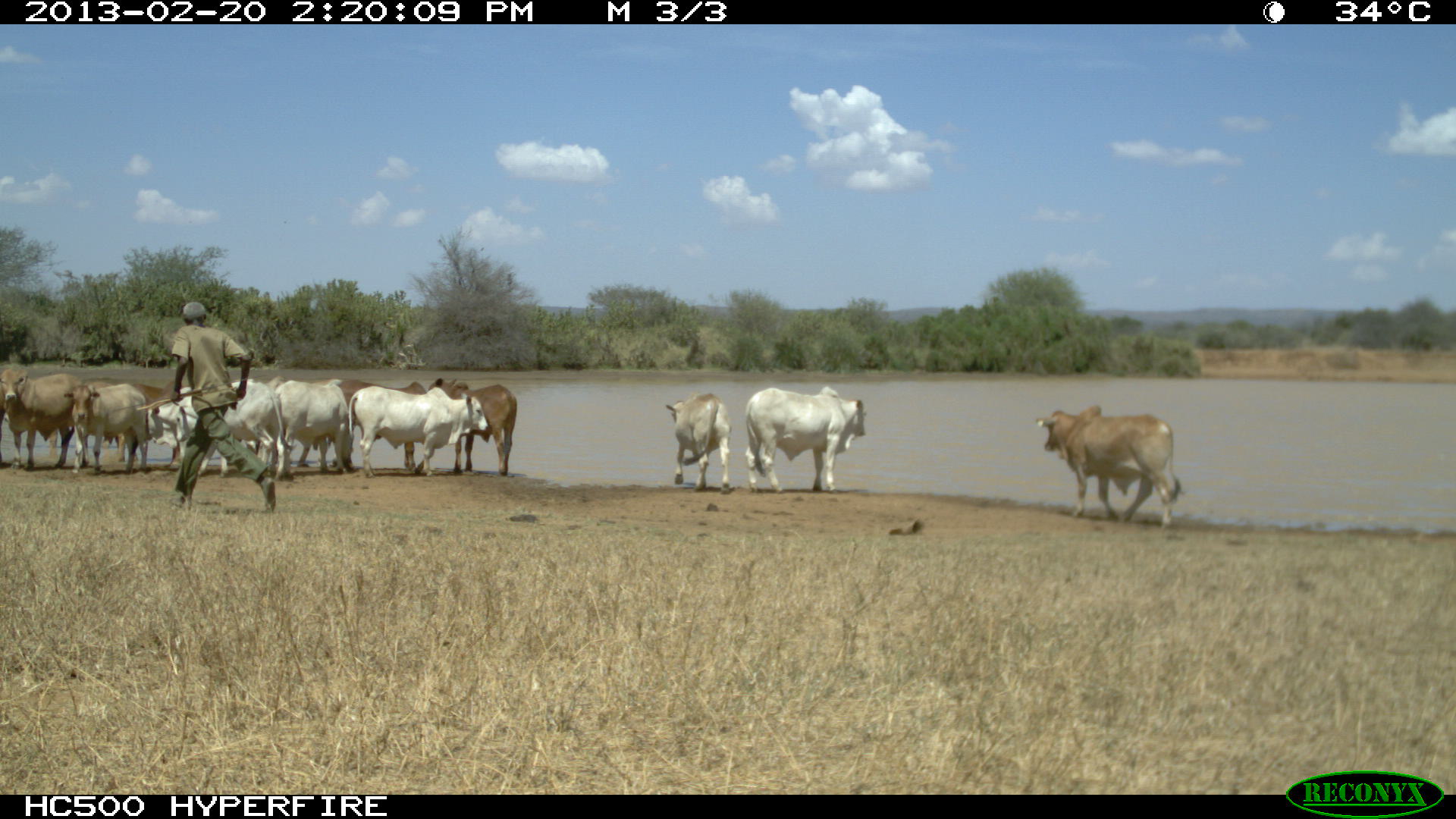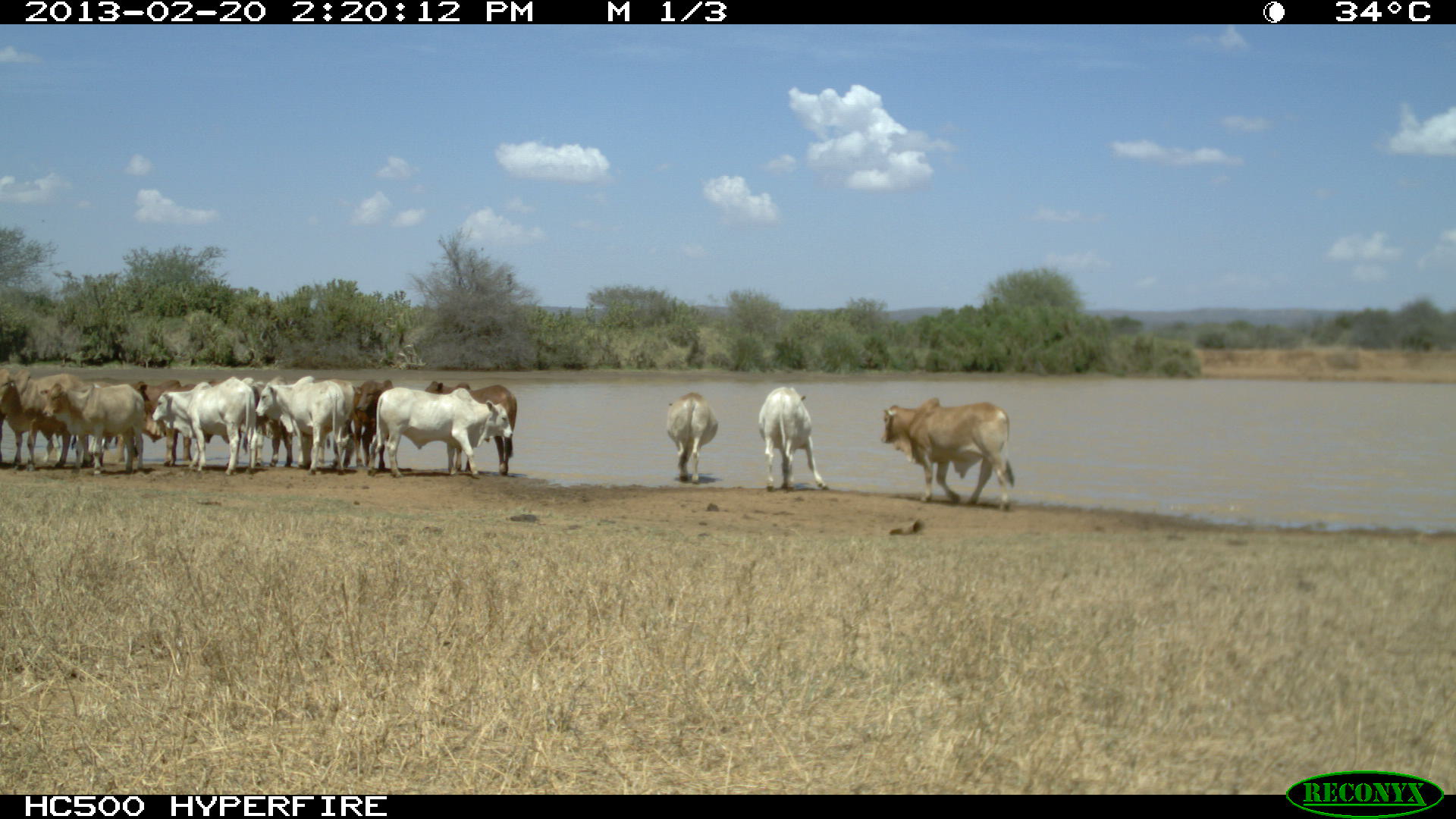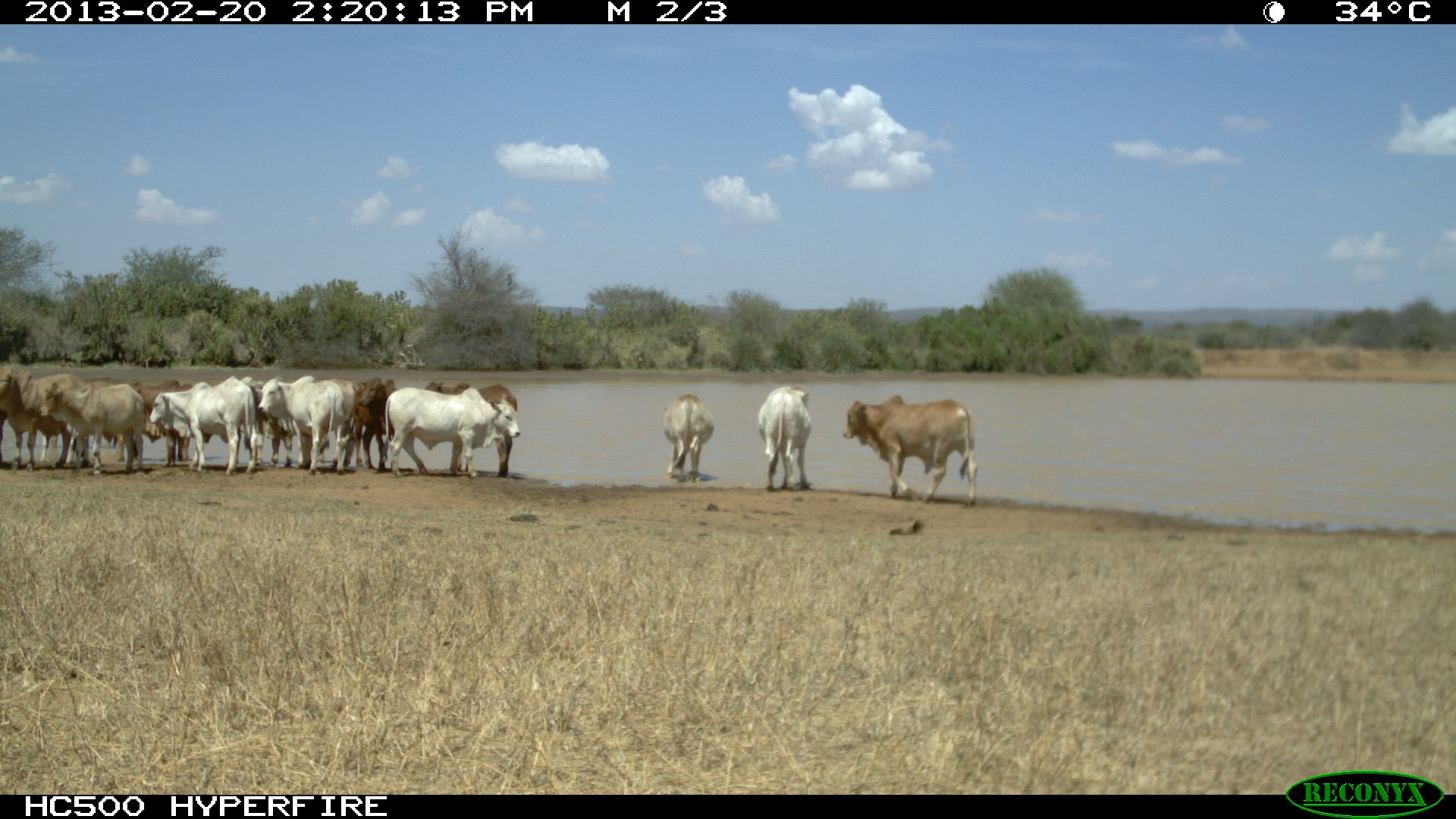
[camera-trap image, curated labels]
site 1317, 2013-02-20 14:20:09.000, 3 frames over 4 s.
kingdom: Animalia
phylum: Chordata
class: Mammalia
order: Artiodactyla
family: Bovidae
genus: Bos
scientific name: Bos taurus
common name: domestic cattle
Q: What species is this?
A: Bos taurus (domestic cattle).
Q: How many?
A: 12.